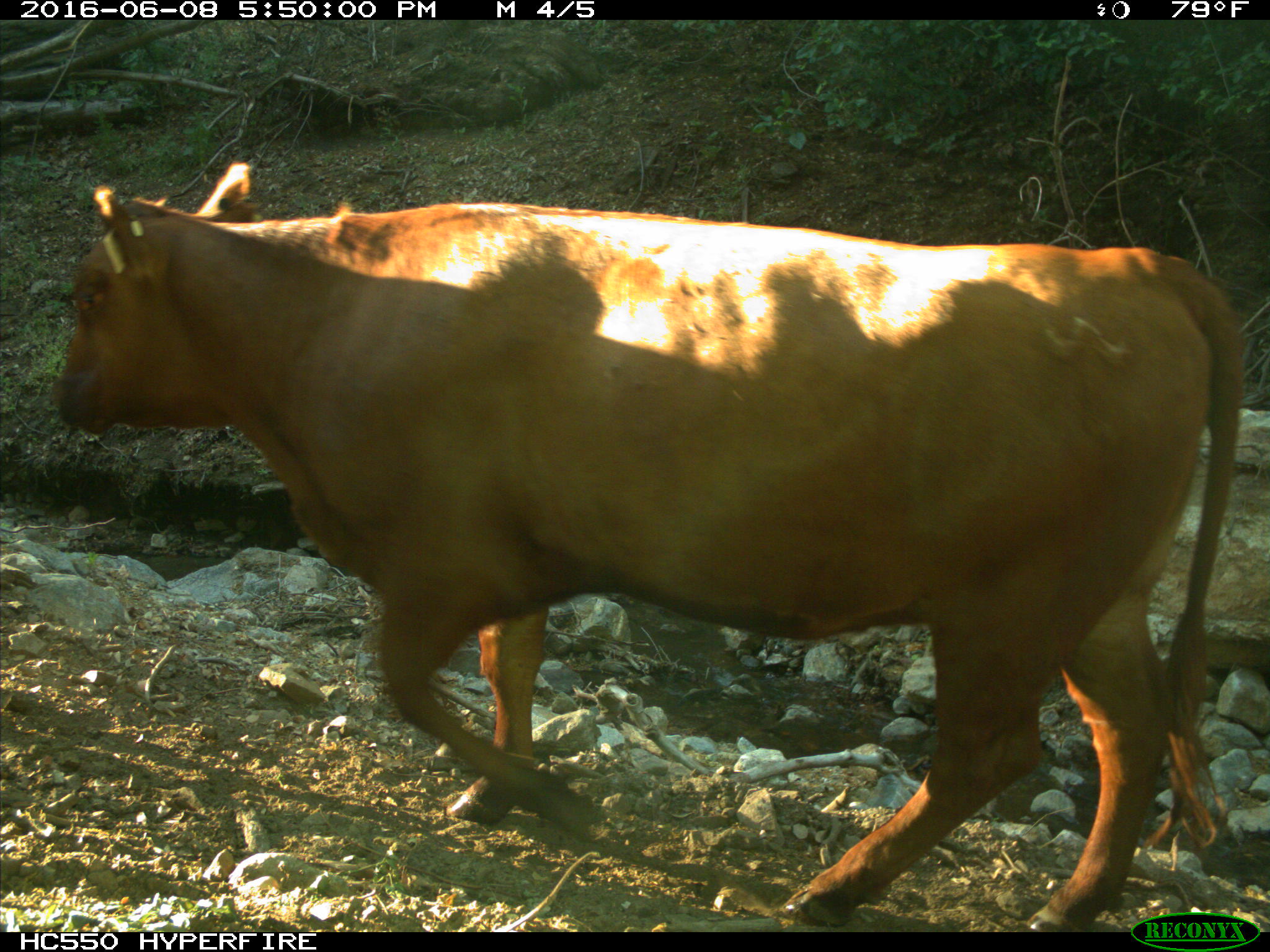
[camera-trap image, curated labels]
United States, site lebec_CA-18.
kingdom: Animalia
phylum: Chordata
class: Mammalia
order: Artiodactyla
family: Bovidae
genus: Bos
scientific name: Bos taurus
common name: domestic cow